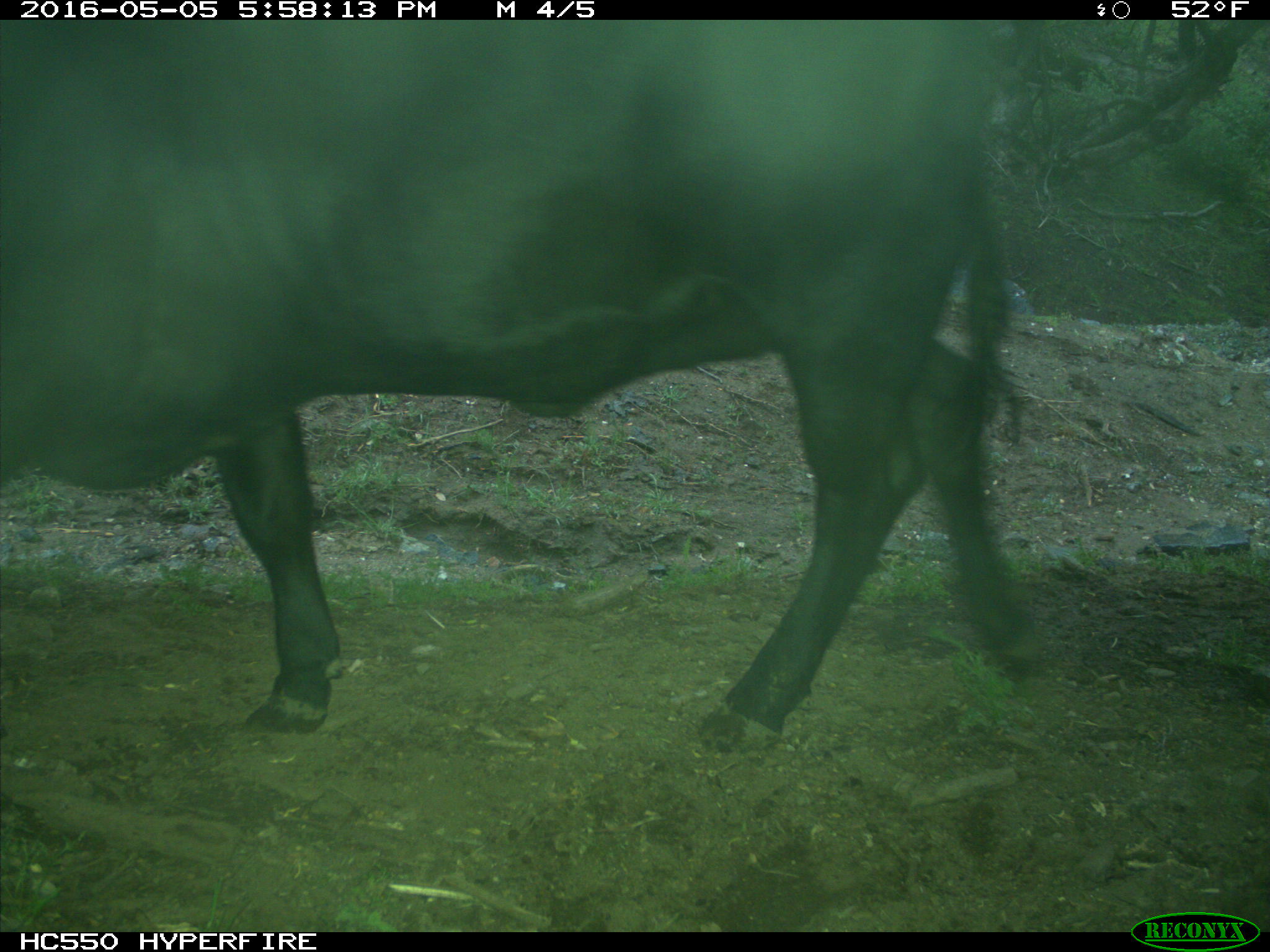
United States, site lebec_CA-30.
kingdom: Animalia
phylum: Chordata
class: Mammalia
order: Artiodactyla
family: Bovidae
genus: Bos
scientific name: Bos taurus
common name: domestic cow